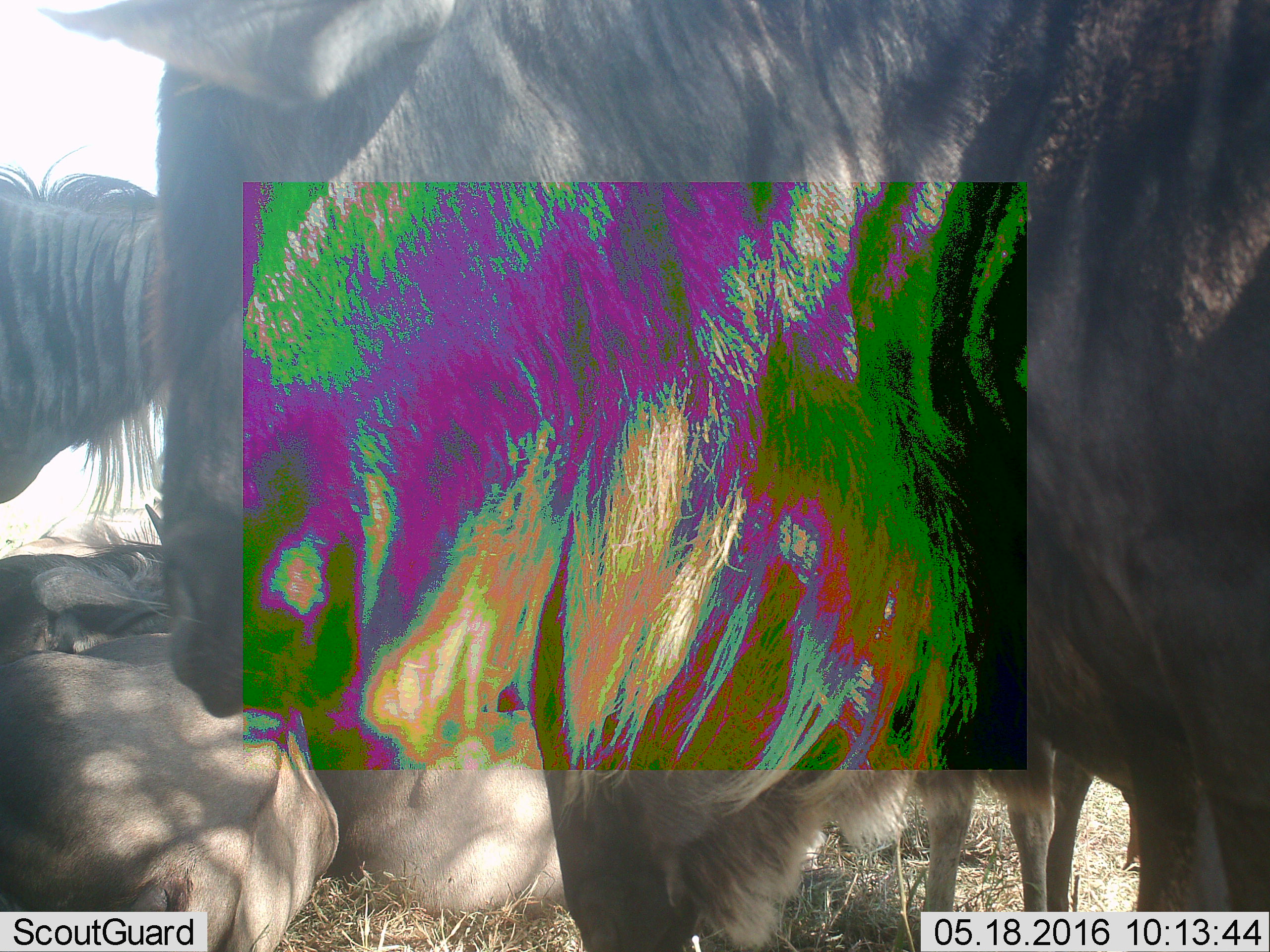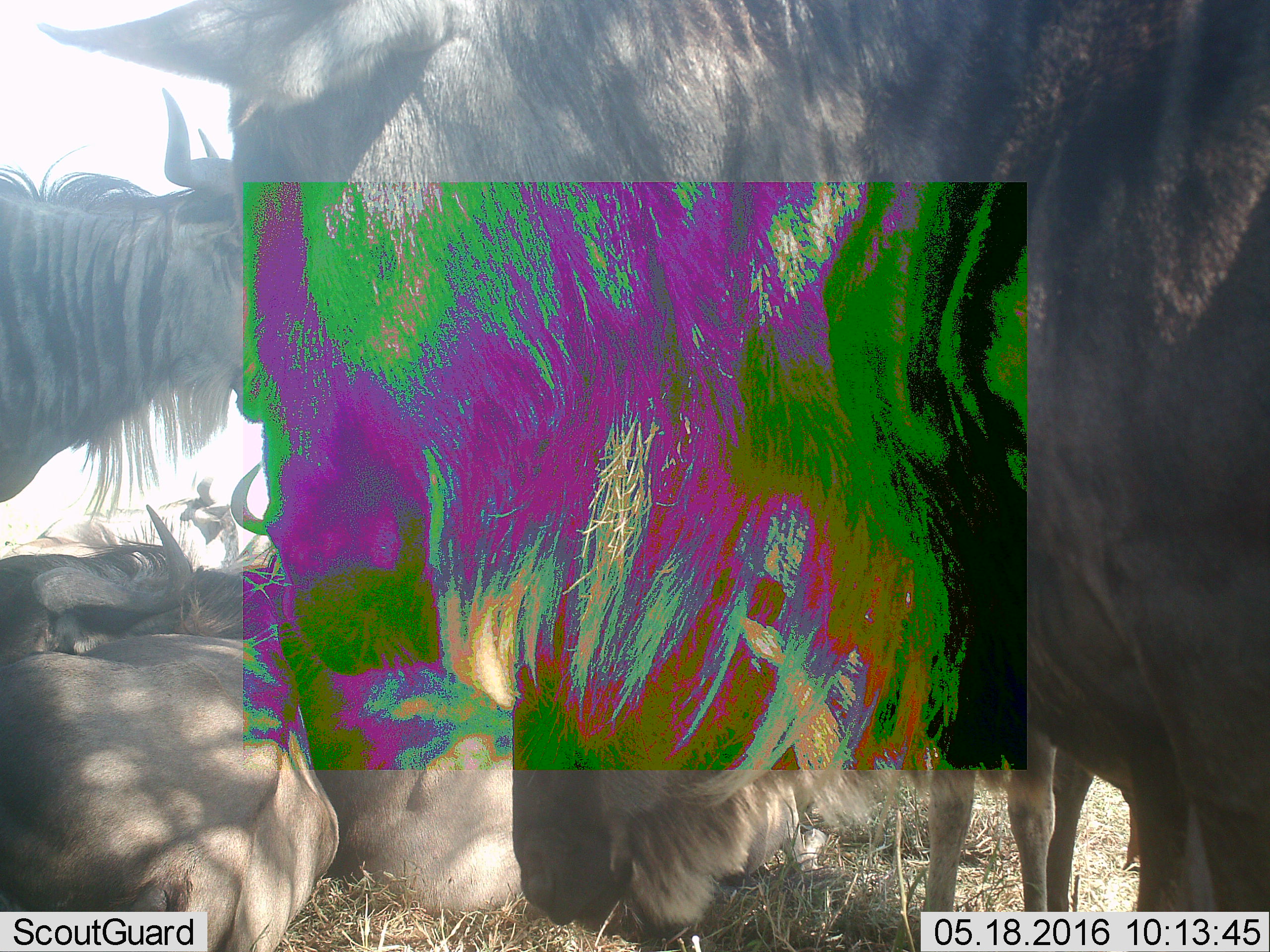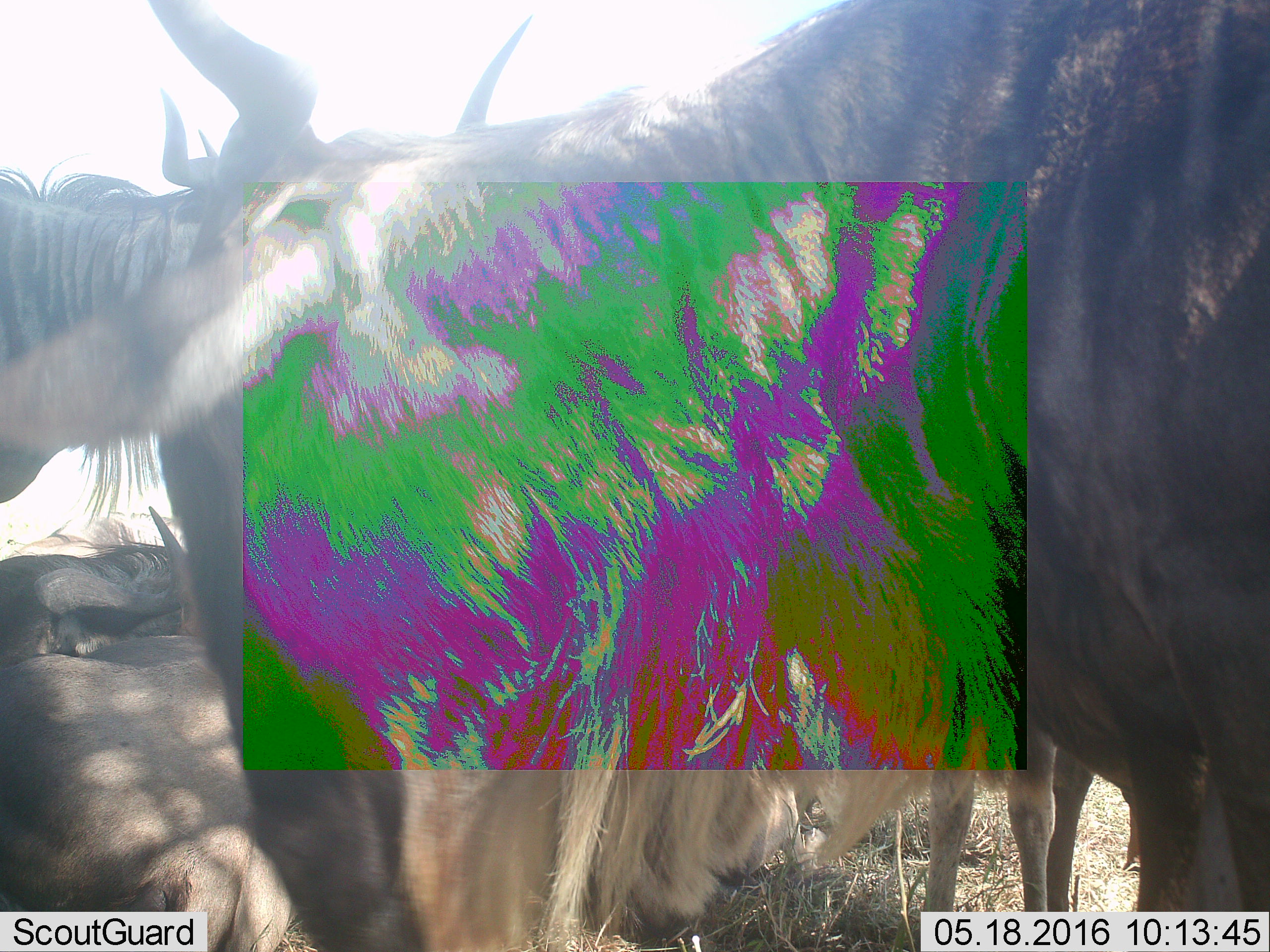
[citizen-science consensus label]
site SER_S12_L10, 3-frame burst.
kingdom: Animalia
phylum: Chordata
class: Mammalia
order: Artiodactyla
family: Bovidae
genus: Connochaetes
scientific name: Connochaetes taurinus taurinus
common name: blue wildebeest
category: wildebeestblue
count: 6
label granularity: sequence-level